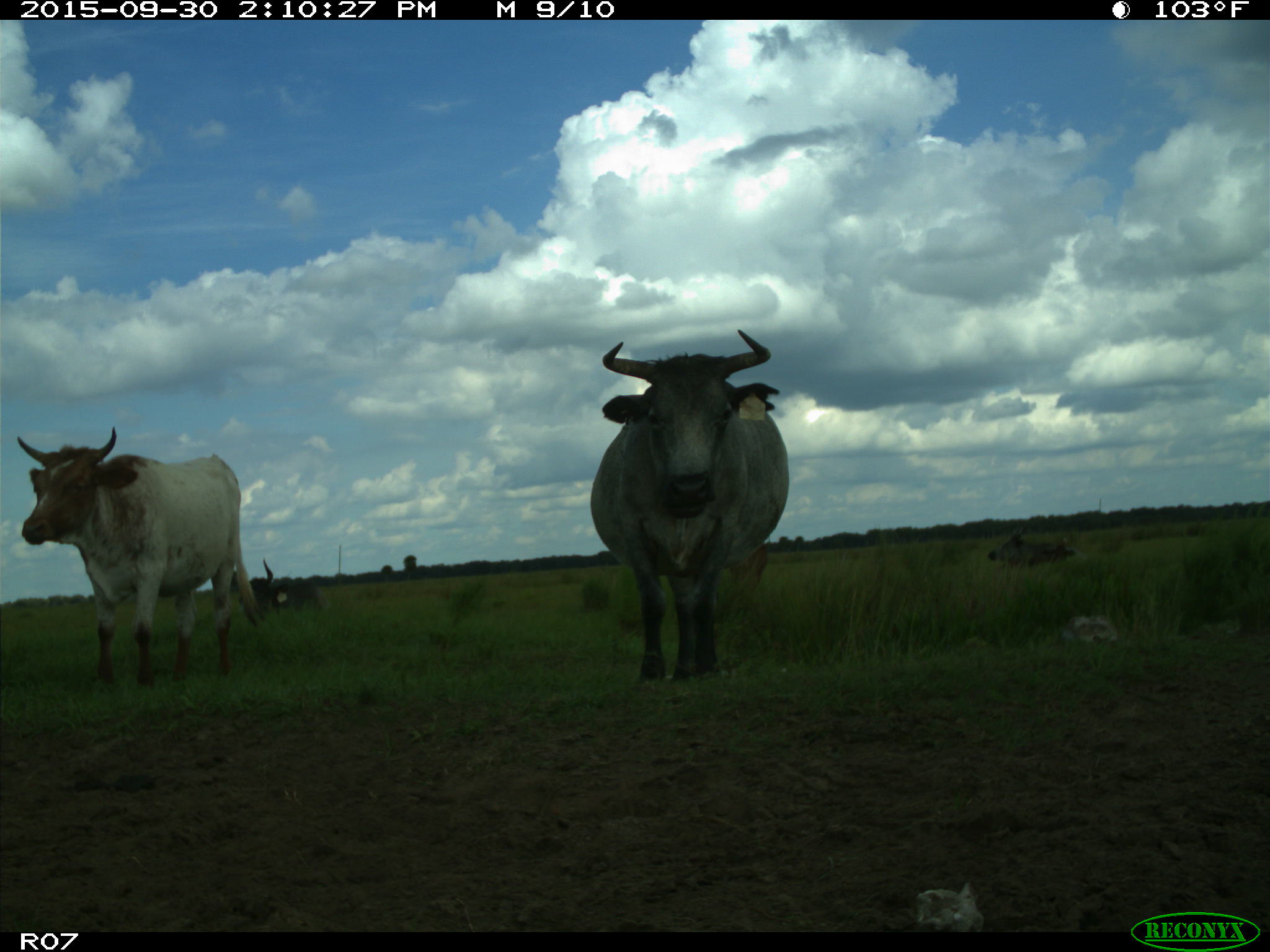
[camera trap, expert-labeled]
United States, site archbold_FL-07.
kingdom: Animalia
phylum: Chordata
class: Mammalia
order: Artiodactyla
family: Bovidae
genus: Bos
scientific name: Bos taurus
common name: domestic cow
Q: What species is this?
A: Bos taurus (domestic cow).